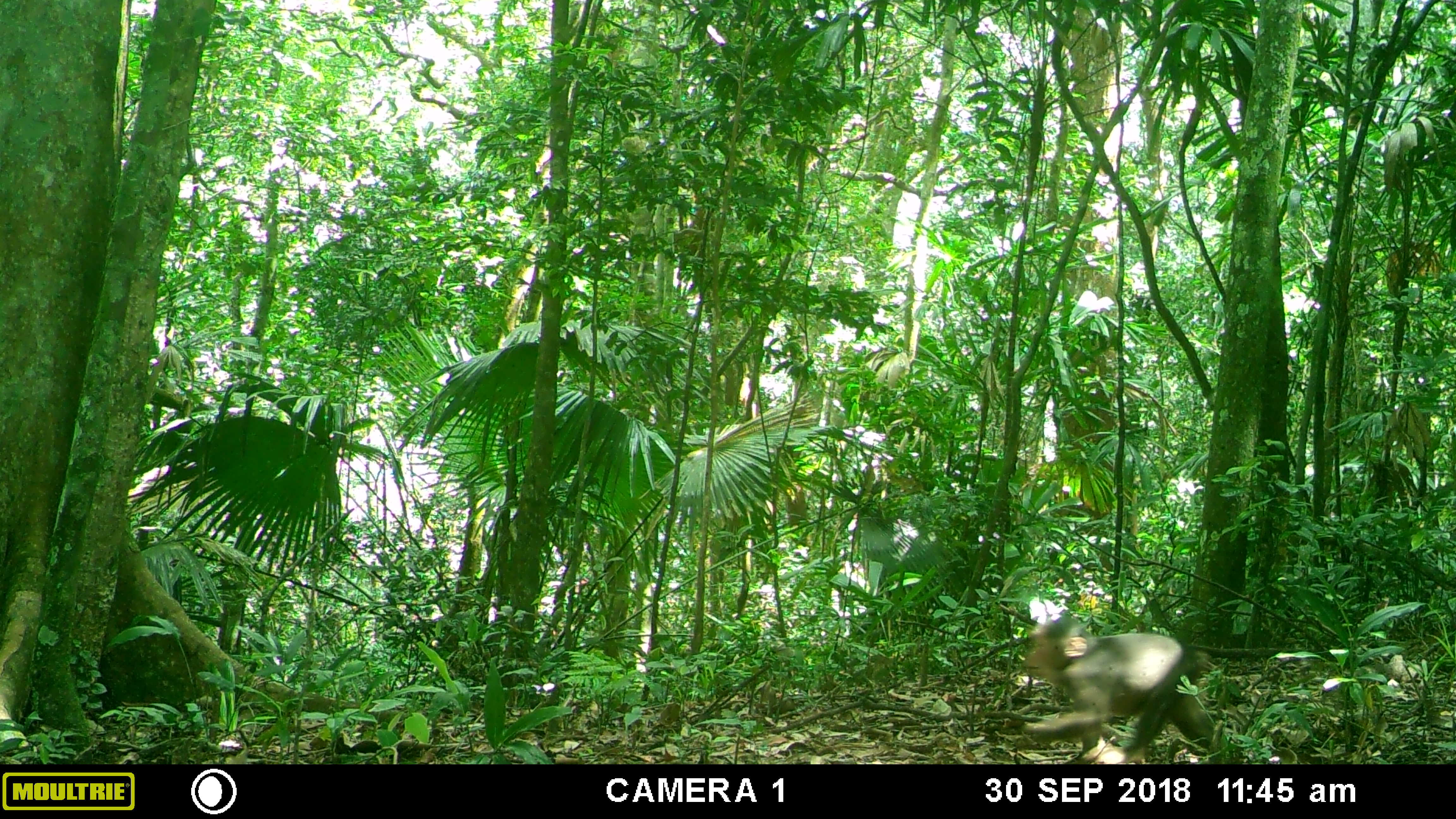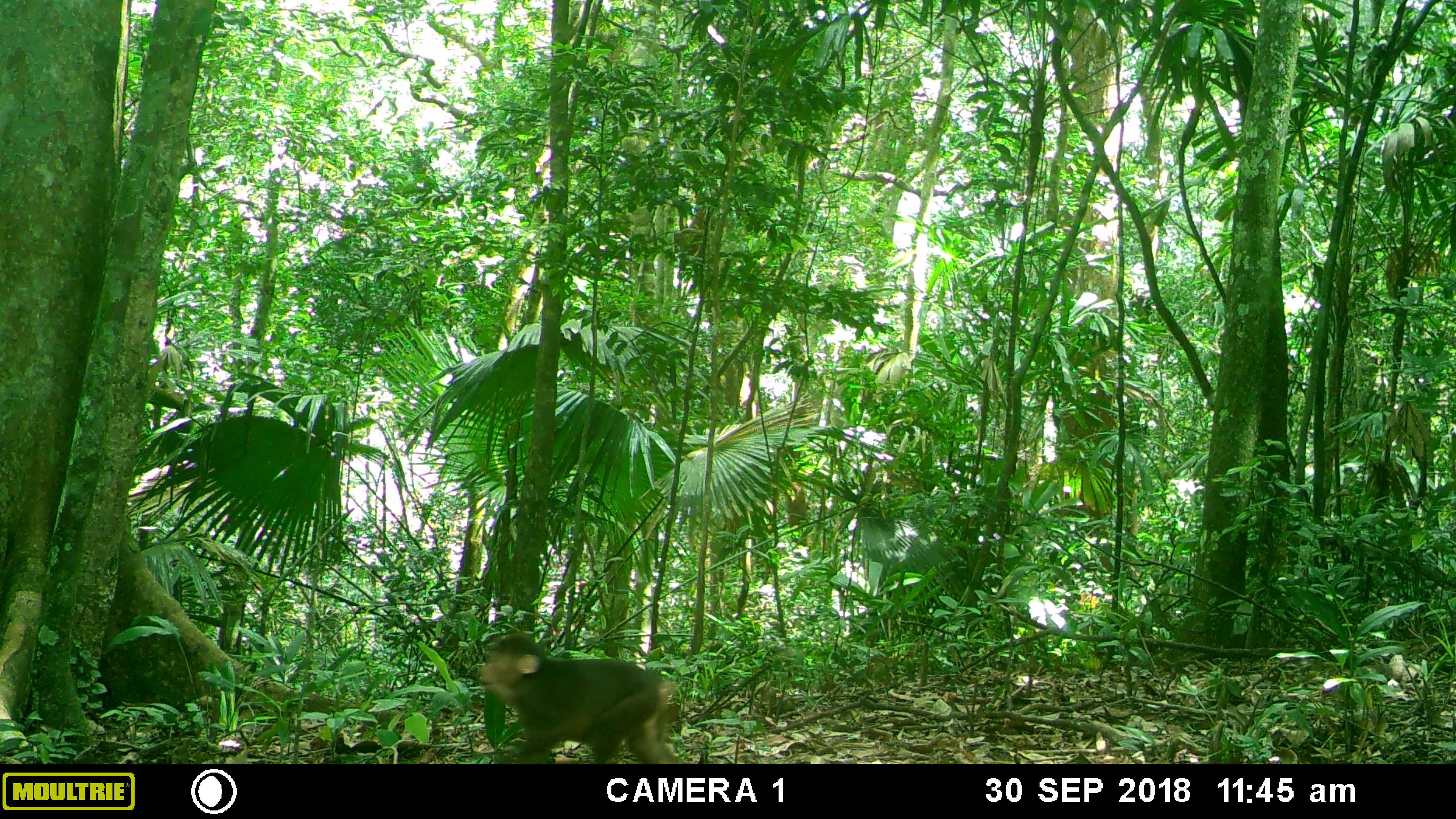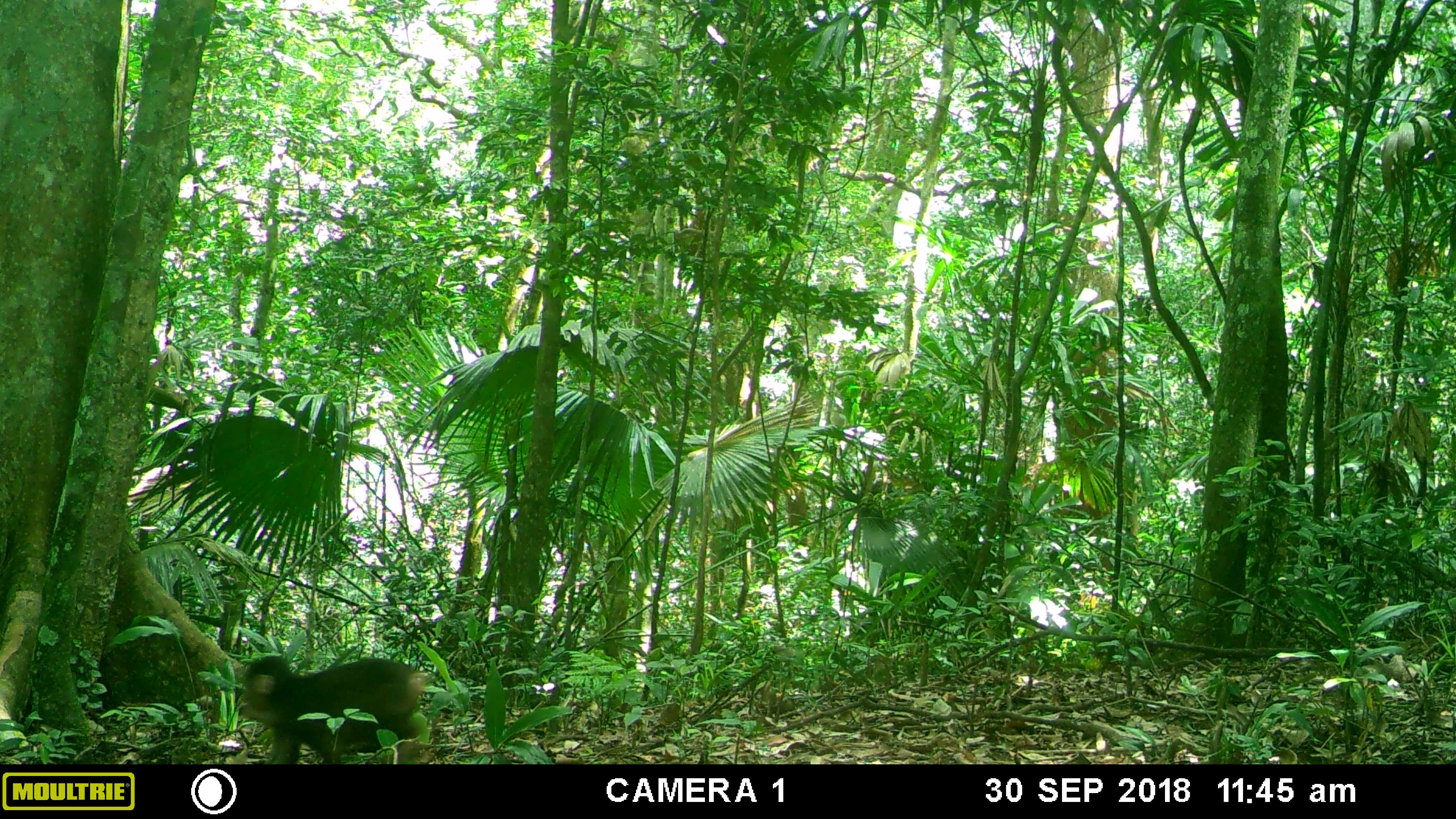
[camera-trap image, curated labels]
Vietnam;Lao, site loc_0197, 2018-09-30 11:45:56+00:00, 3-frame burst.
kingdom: Animalia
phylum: Chordata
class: Mammalia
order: Primates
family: Cercopithecidae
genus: Macaca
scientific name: Macaca arctoides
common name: stump-tailed macaque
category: stump tailed macaque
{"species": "stump tailed macaque (stump-tailed macaque) (Macaca arctoides)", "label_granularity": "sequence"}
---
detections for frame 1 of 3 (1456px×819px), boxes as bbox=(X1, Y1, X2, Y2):
stump tailed macaque: bbox=(1022, 615, 1225, 763)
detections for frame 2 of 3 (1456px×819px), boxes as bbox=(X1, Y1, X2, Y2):
stump tailed macaque: bbox=(480, 632, 680, 765)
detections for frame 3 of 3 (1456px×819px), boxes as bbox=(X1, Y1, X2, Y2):
stump tailed macaque: bbox=(240, 654, 425, 764)